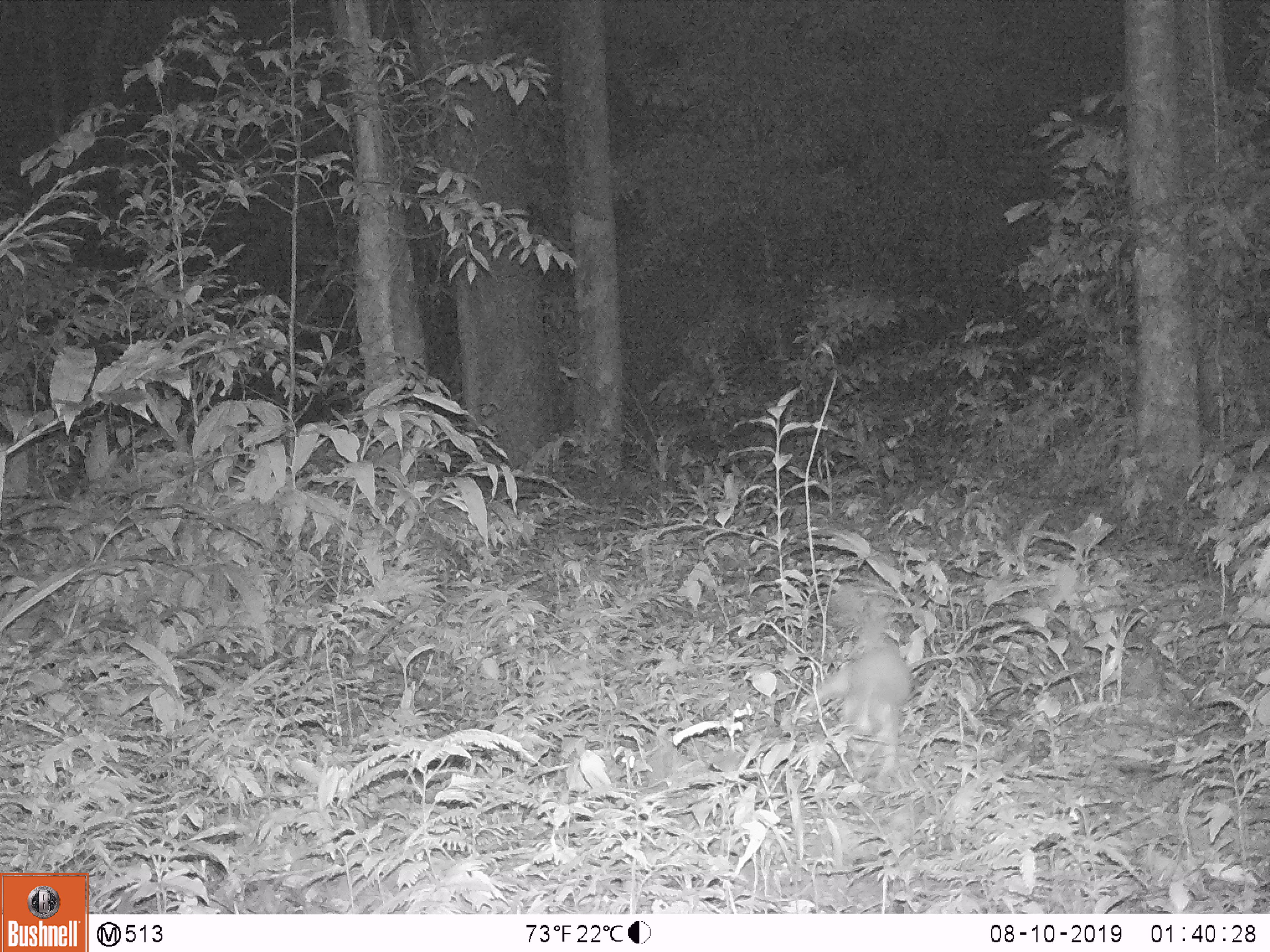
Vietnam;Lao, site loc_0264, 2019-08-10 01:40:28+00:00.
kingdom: Animalia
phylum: Chordata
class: Mammalia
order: Carnivora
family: Mustelidae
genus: Melogale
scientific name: Melogale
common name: ferret badger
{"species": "ferret badger (Melogale)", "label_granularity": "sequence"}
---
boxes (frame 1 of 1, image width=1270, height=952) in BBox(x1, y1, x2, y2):
ferret badger: BBox(796, 580, 915, 787)